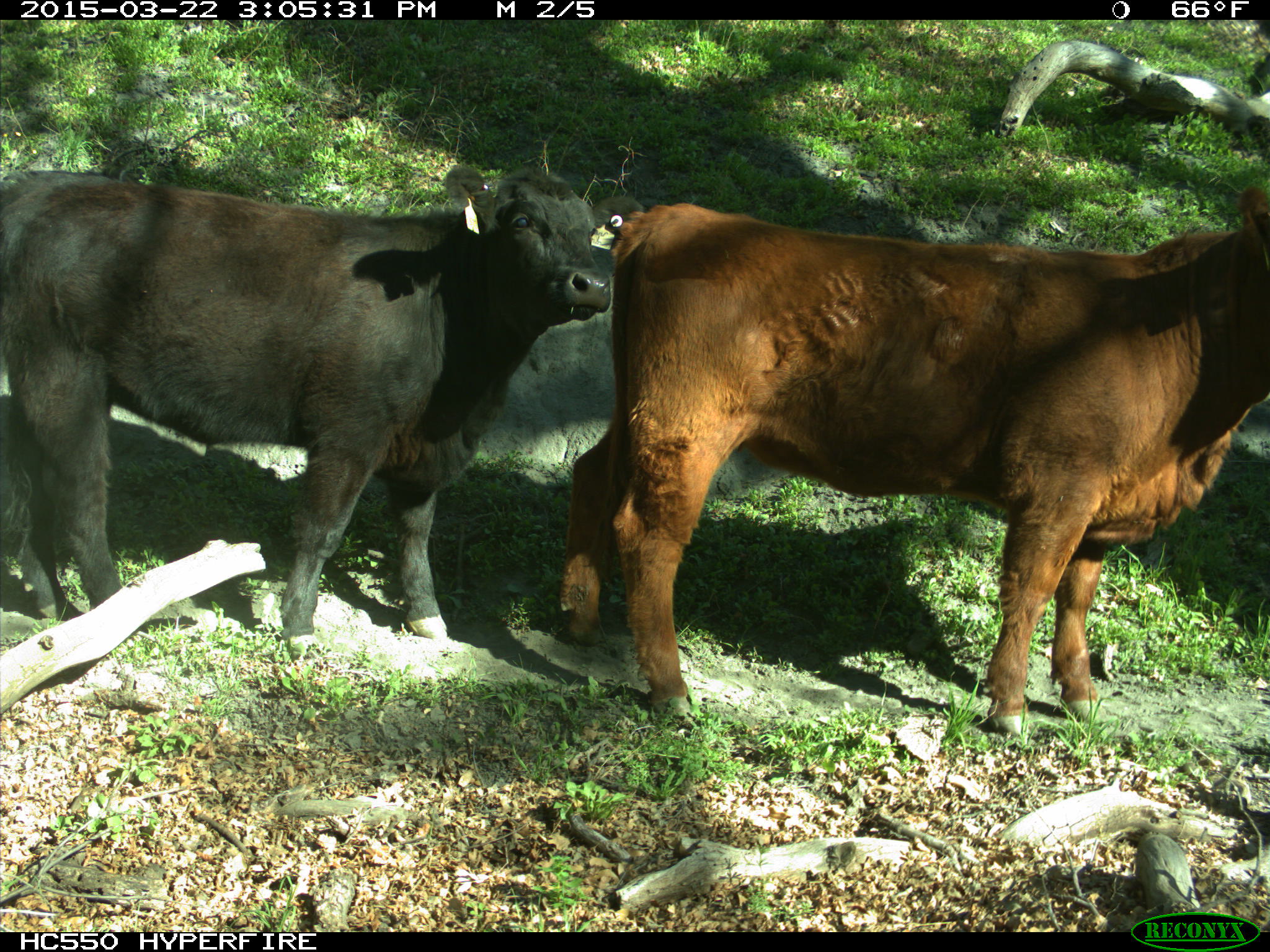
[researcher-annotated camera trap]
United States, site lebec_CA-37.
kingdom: Animalia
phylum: Chordata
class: Mammalia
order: Artiodactyla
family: Bovidae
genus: Bos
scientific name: Bos taurus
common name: domestic cow